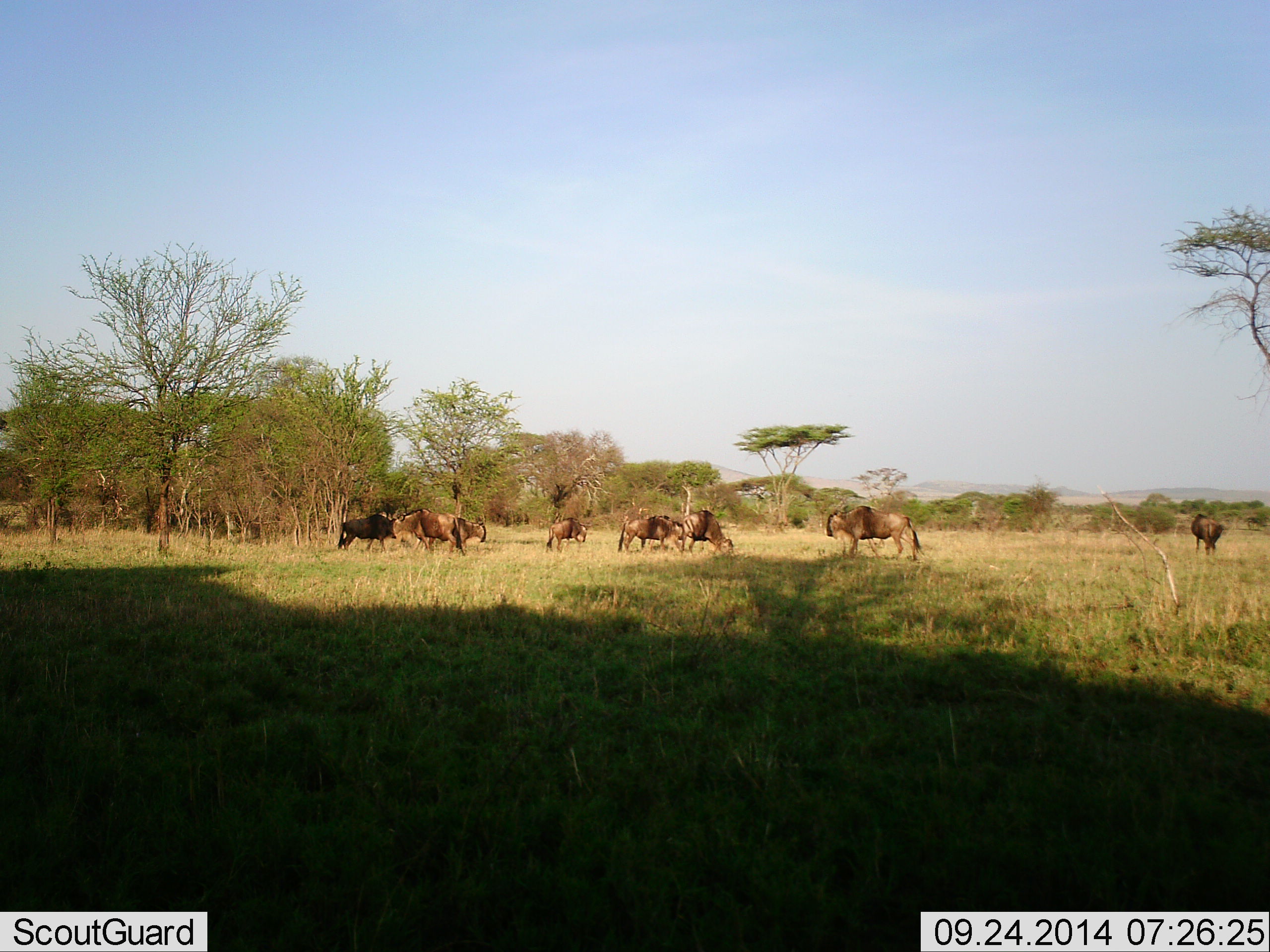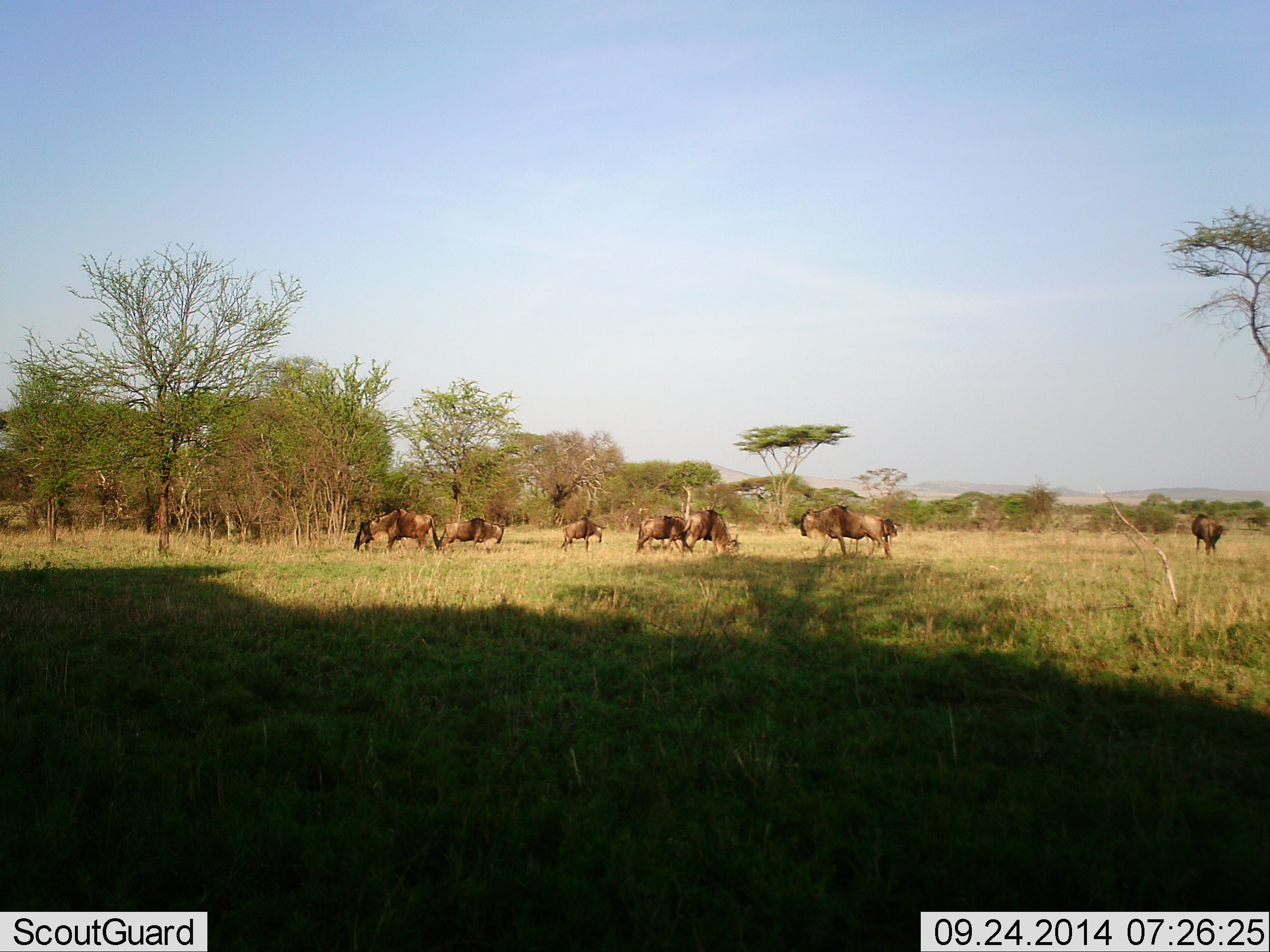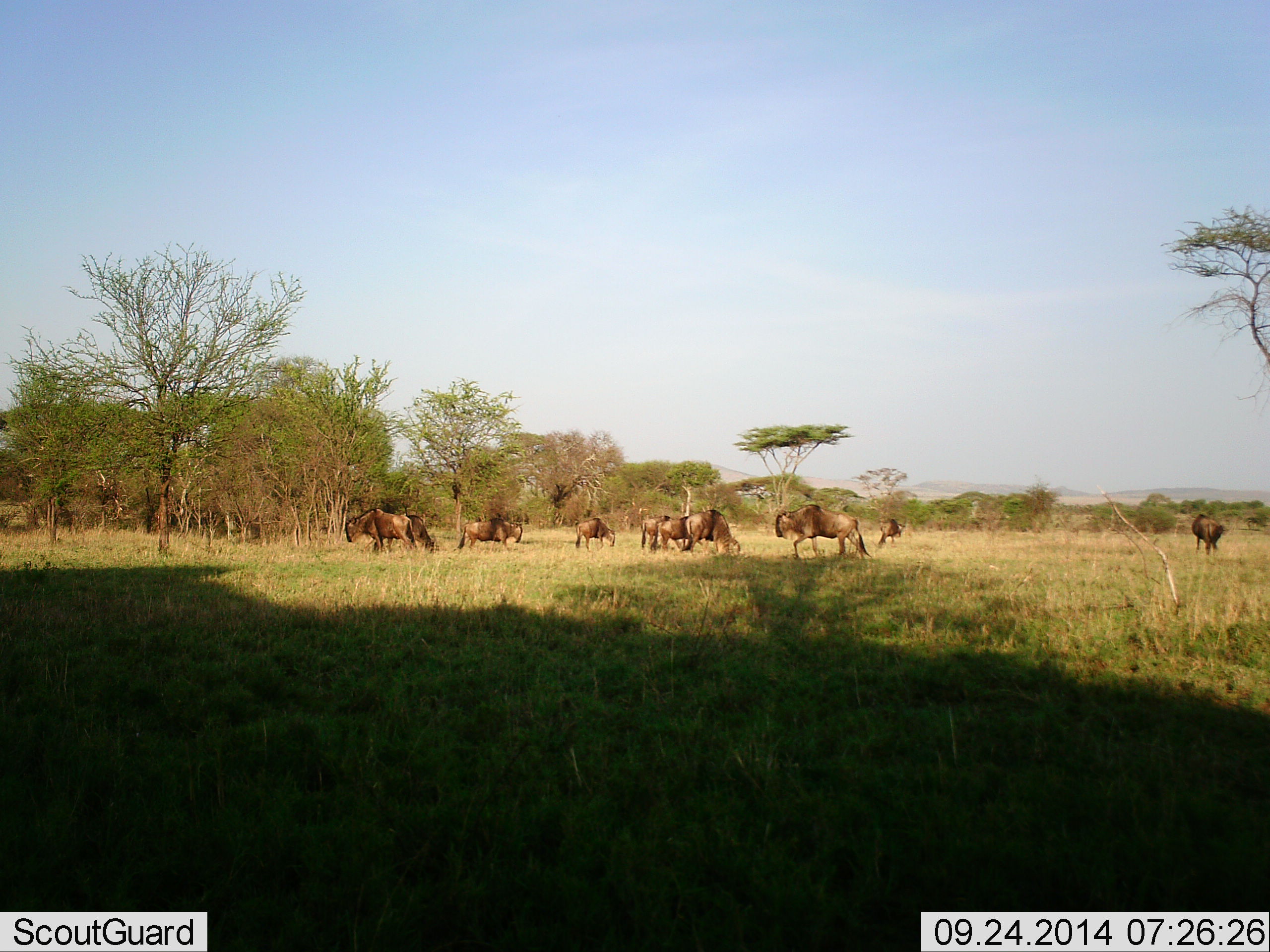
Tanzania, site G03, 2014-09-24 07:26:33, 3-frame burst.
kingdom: Animalia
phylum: Chordata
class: Mammalia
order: Artiodactyla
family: Bovidae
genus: Connochaetes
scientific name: Connochaetes taurinus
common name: blue wildebeest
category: wildebeest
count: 10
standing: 30%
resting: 0%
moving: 80%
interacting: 0%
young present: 0%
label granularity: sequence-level